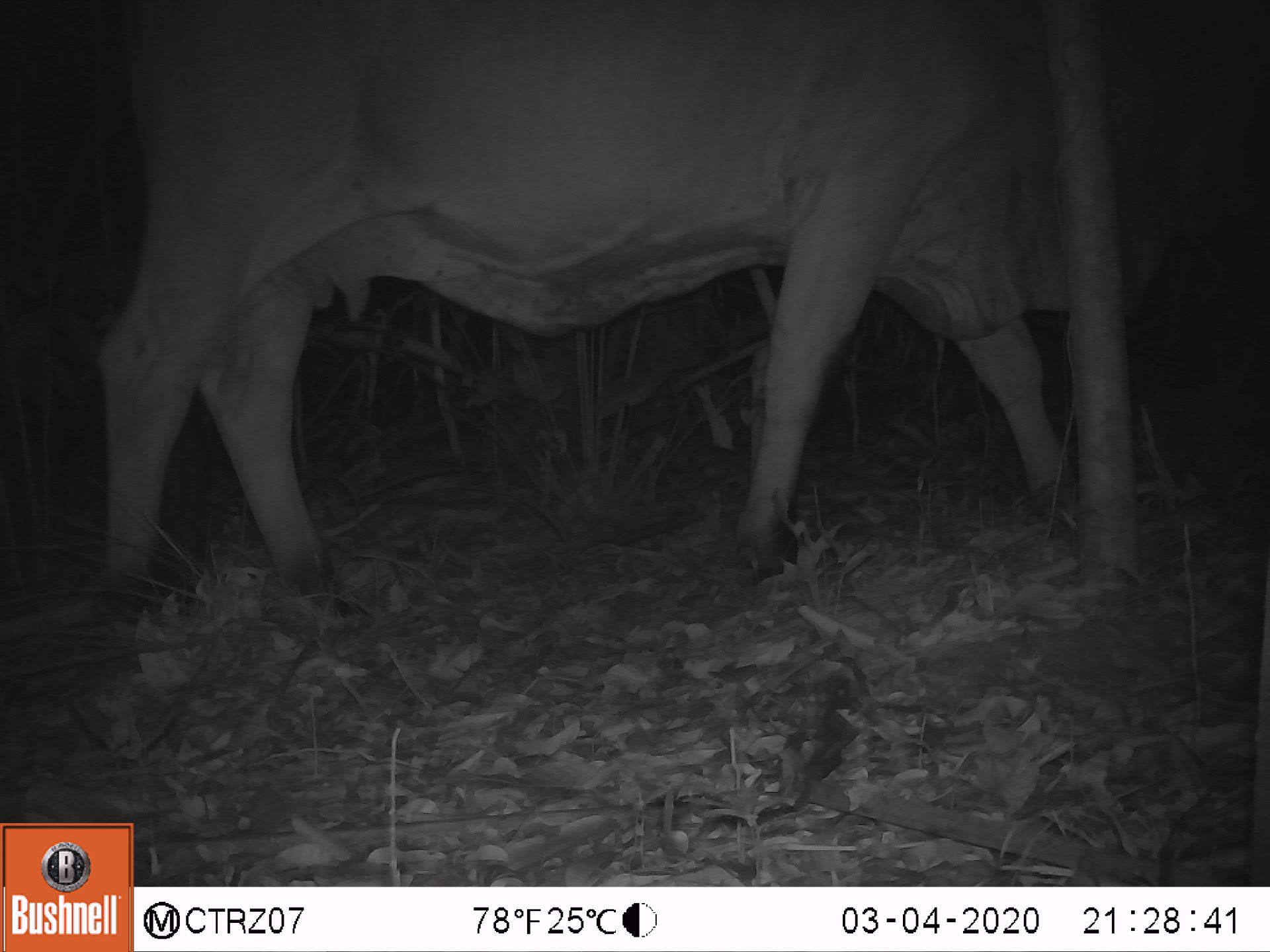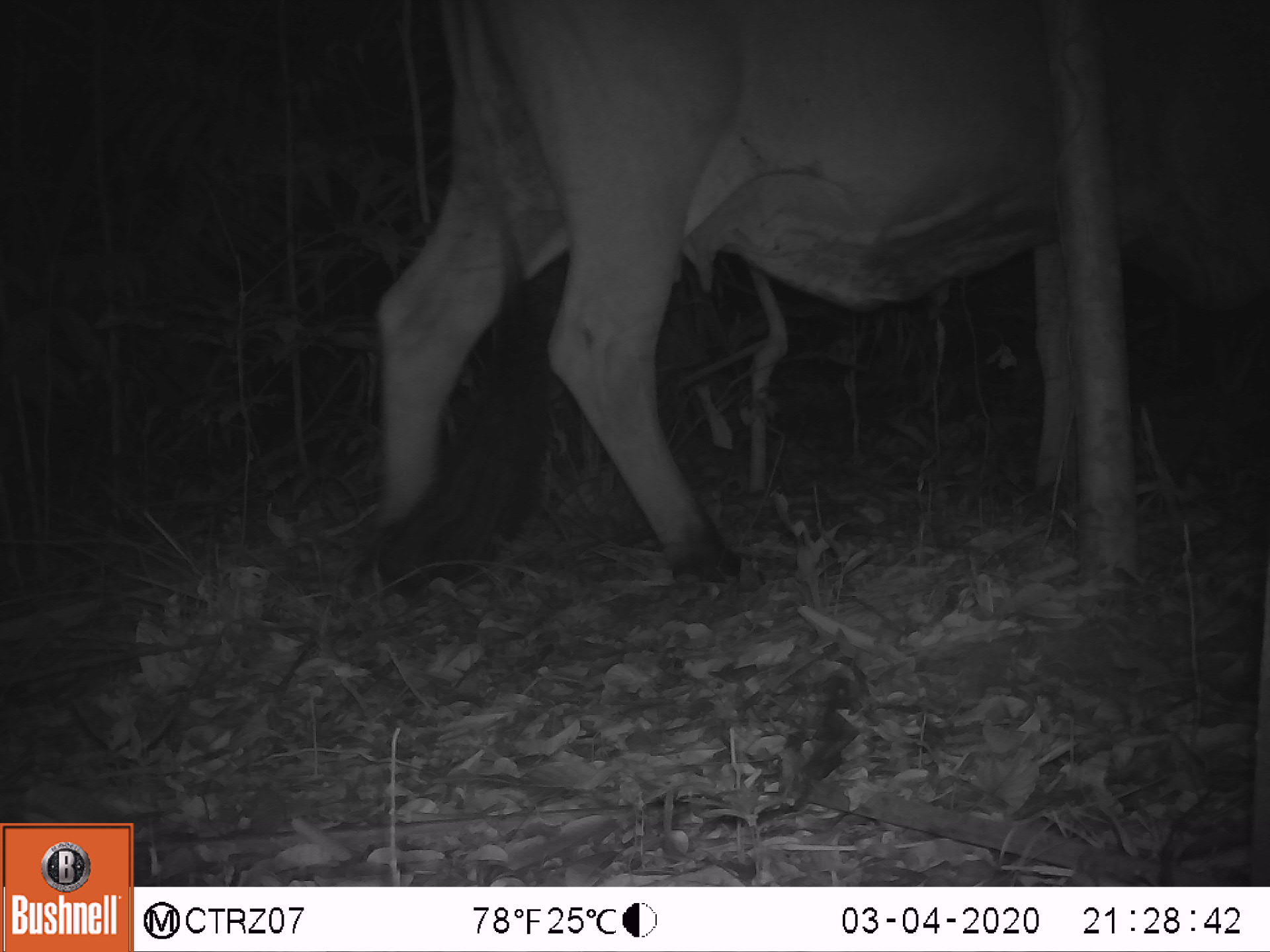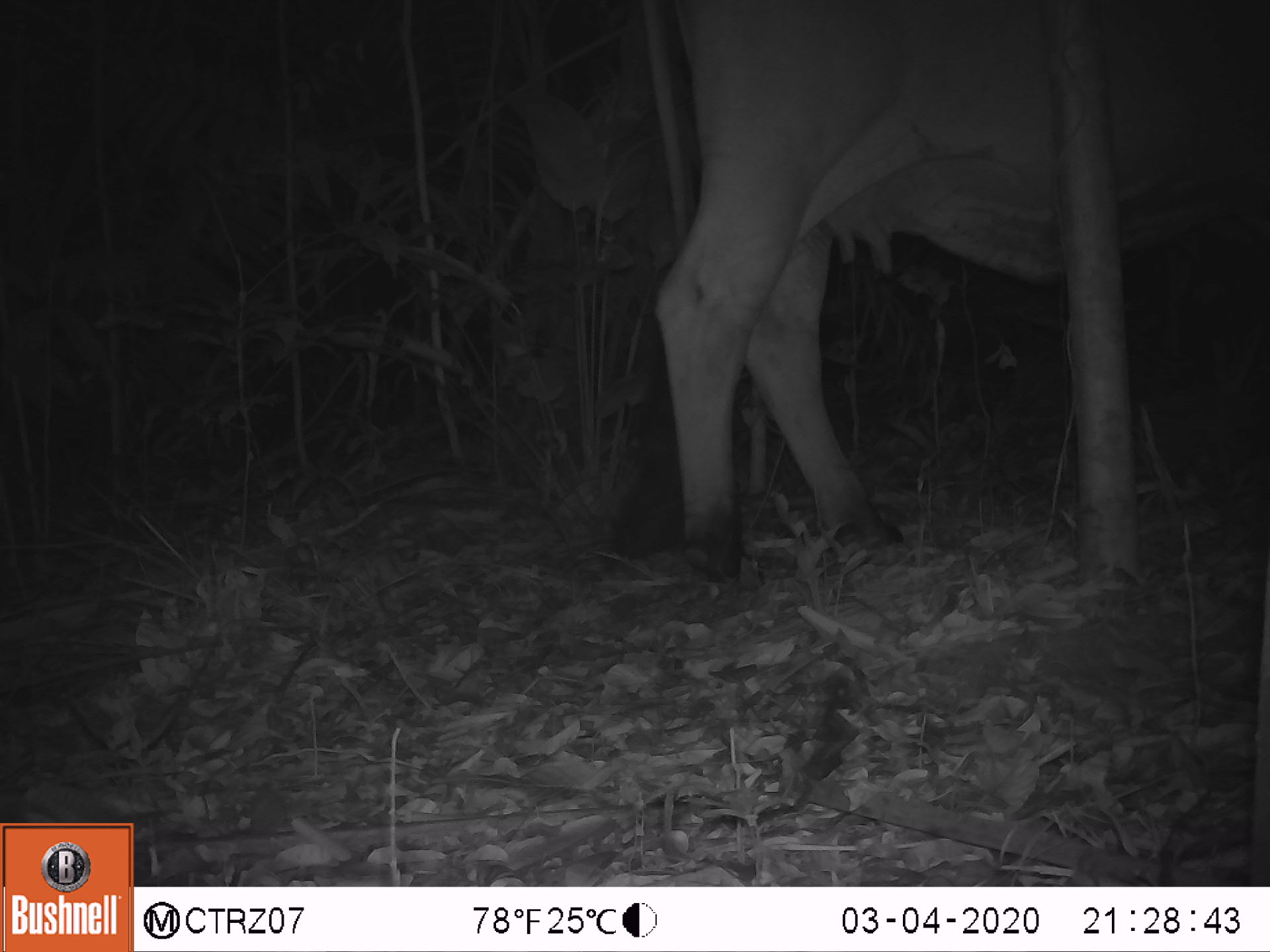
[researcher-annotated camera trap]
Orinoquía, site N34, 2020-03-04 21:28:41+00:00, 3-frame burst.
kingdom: Animalia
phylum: Chordata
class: Mammalia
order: Artiodactyla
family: Bovidae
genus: Bos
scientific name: Bos taurus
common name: cow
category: cattle